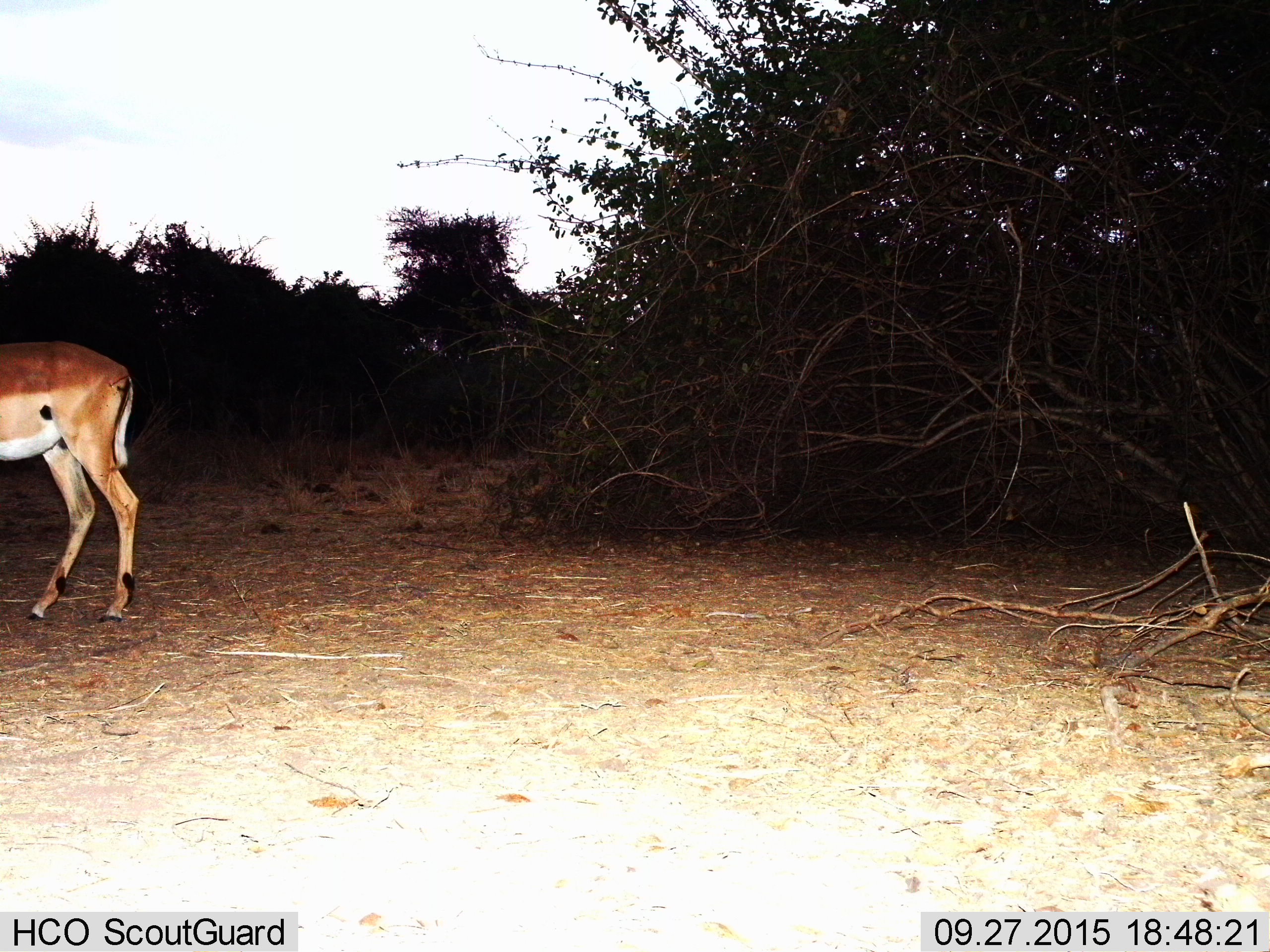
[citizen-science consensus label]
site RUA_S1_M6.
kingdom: Animalia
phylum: Chordata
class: Mammalia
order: Artiodactyla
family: Bovidae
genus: Aepyceros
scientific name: Aepyceros melampus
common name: impala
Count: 1.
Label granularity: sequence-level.